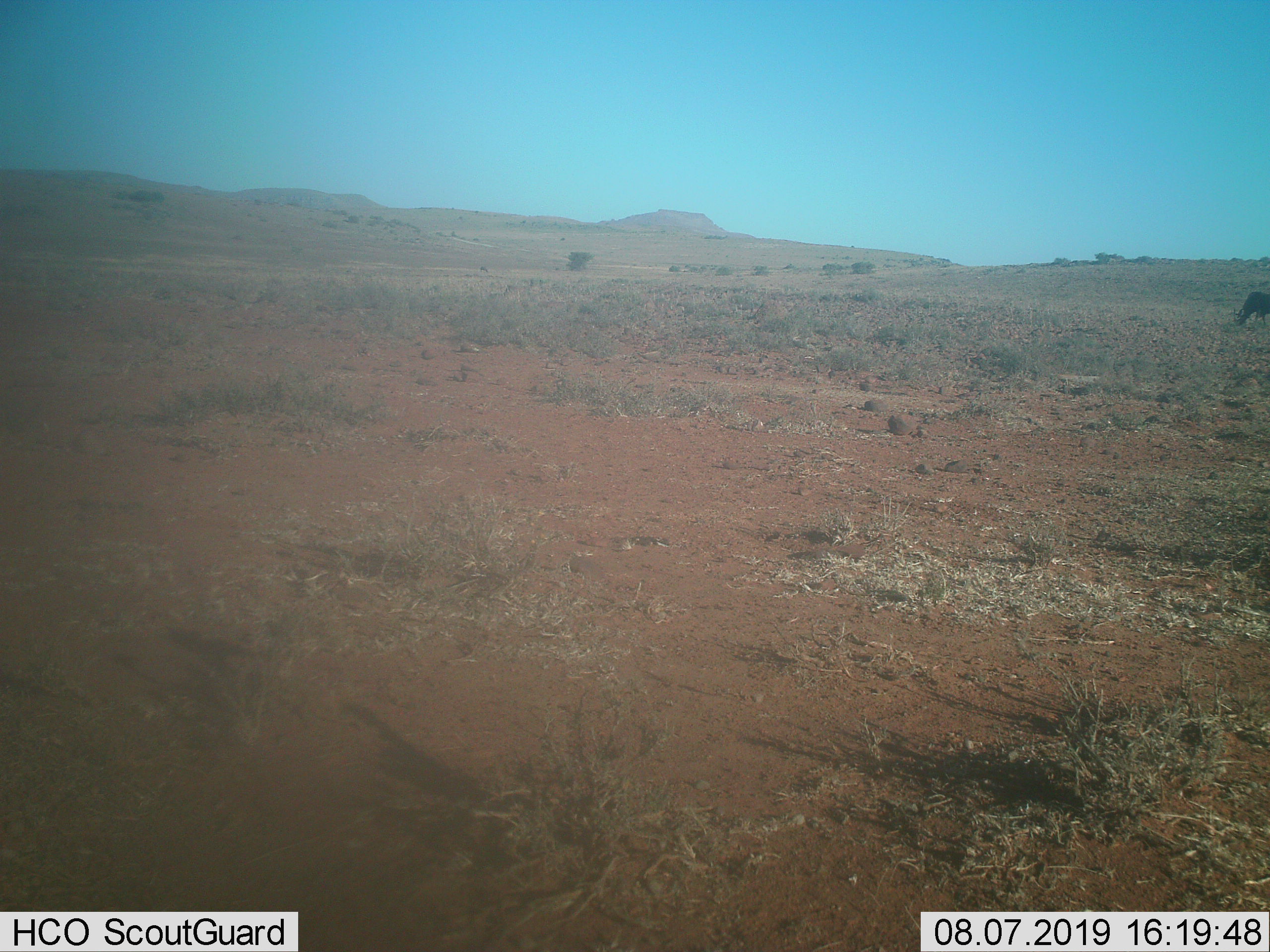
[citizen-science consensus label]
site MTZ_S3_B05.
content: unidentified animal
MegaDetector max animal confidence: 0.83